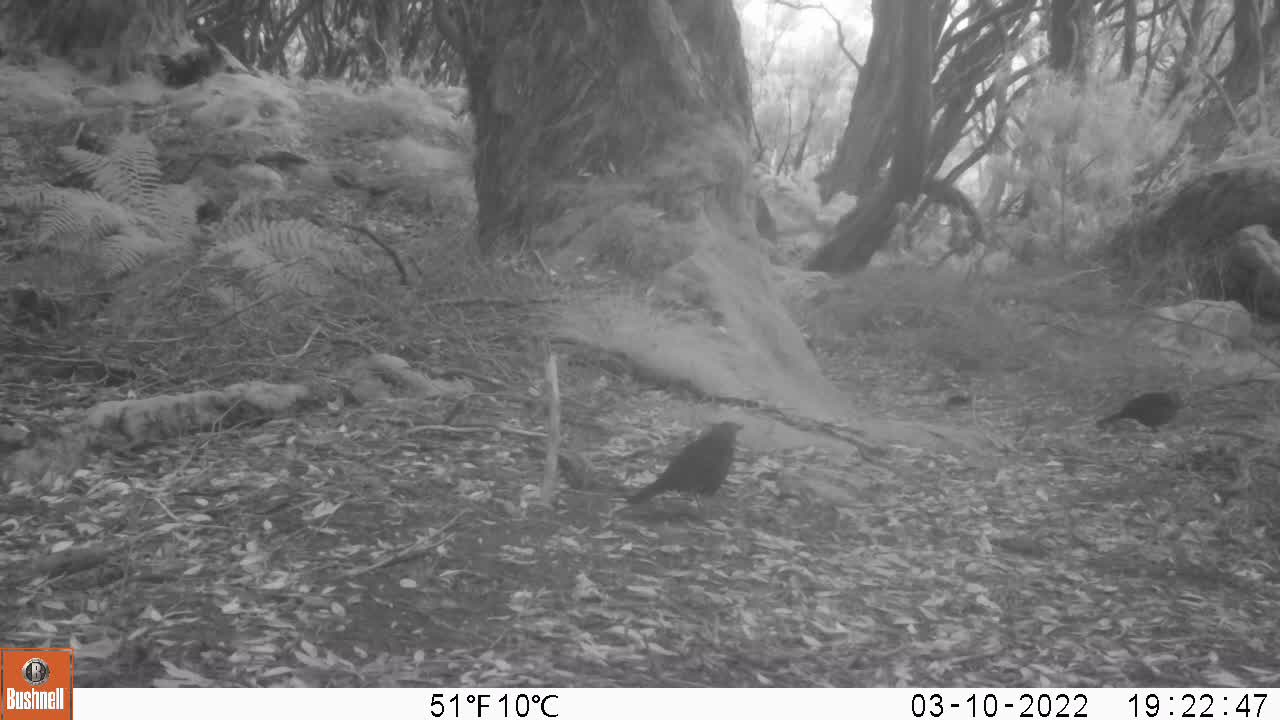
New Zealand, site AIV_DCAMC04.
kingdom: Animalia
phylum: Chordata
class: Aves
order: Passeriformes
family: Turdidae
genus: Turdus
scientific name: Turdus merula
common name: eurasian blackbird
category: blackbird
Blackbird (eurasian blackbird) (Turdus merula).